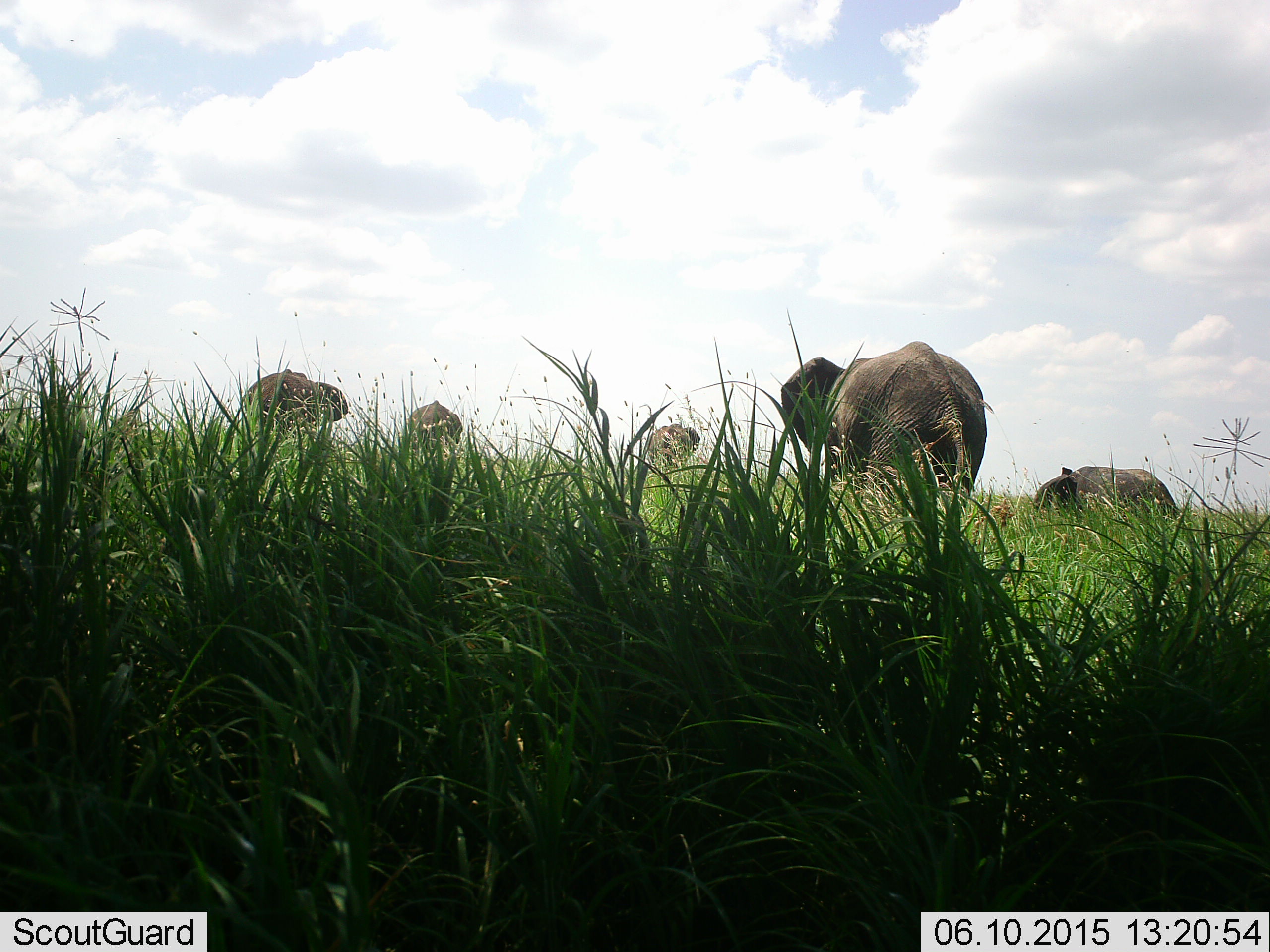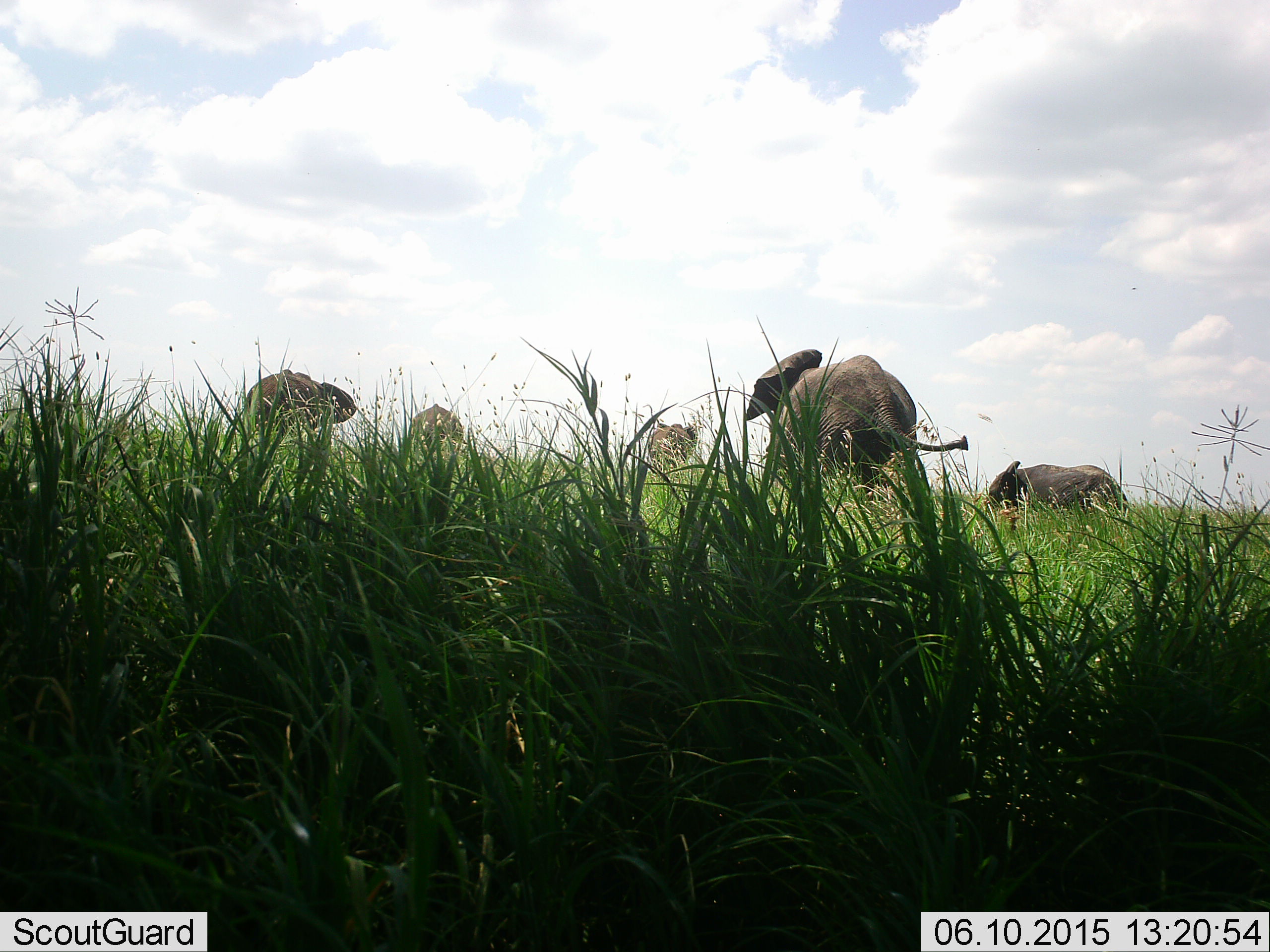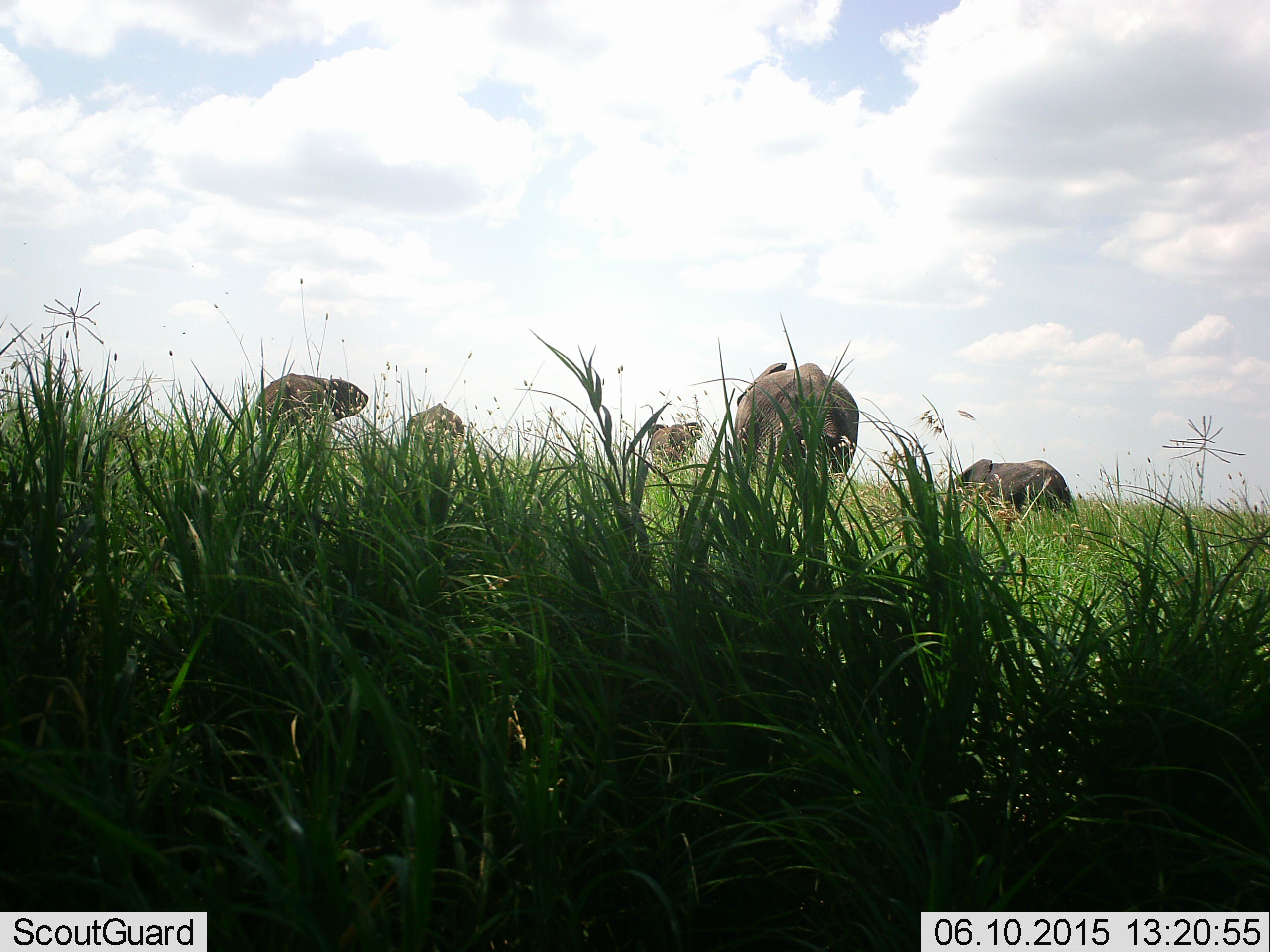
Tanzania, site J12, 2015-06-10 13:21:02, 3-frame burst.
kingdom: Animalia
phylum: Chordata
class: Mammalia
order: Proboscidea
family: Elephantidae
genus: Loxodonta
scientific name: Loxodonta africana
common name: african bush elephant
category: elephant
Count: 5.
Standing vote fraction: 30%.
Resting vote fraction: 0%.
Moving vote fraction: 80%.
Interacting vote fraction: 10%.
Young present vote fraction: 10%.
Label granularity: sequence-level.